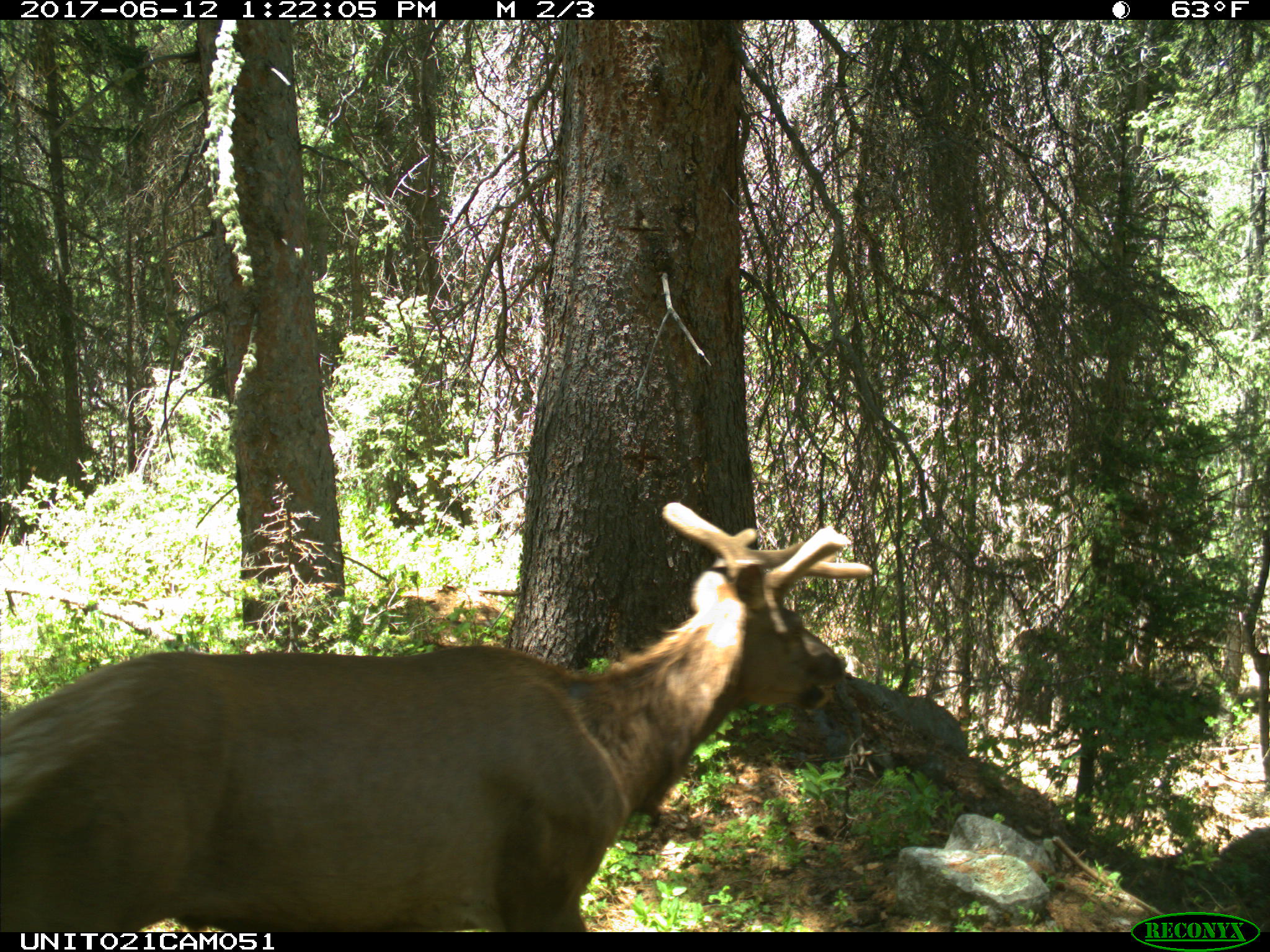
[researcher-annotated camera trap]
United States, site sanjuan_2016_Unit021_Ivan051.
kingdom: Animalia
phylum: Chordata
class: Mammalia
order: Artiodactyla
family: Cervidae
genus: Cervus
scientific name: Cervus elaphus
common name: red deer